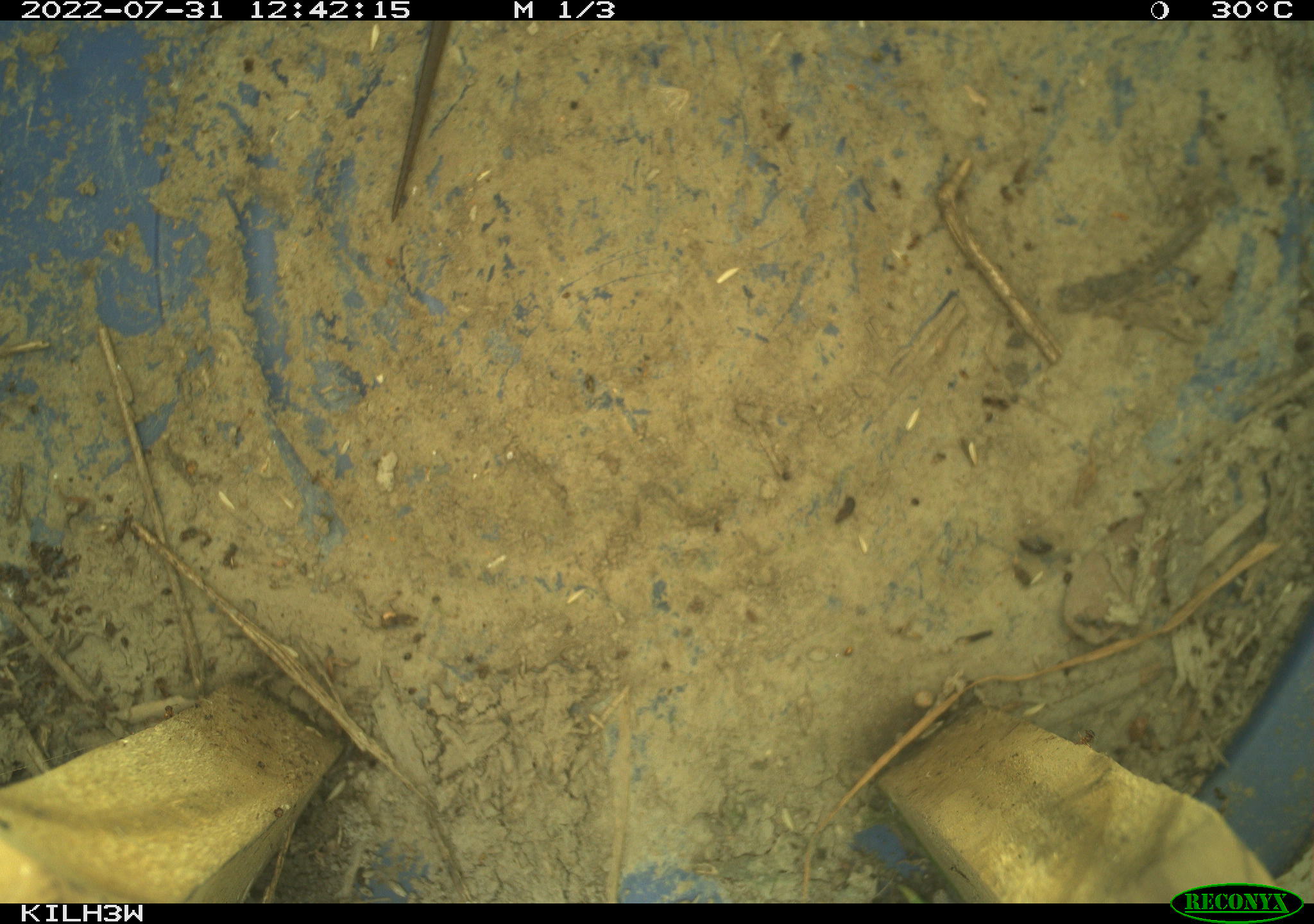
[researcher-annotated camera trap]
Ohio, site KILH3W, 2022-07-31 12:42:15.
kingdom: Animalia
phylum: Chordata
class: Reptilia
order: Squamata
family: Colubridae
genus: Thamnophis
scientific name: Thamnophis sirtalis sirtalis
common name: eastern gartersnake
Eastern gartersnake (Thamnophis sirtalis sirtalis).